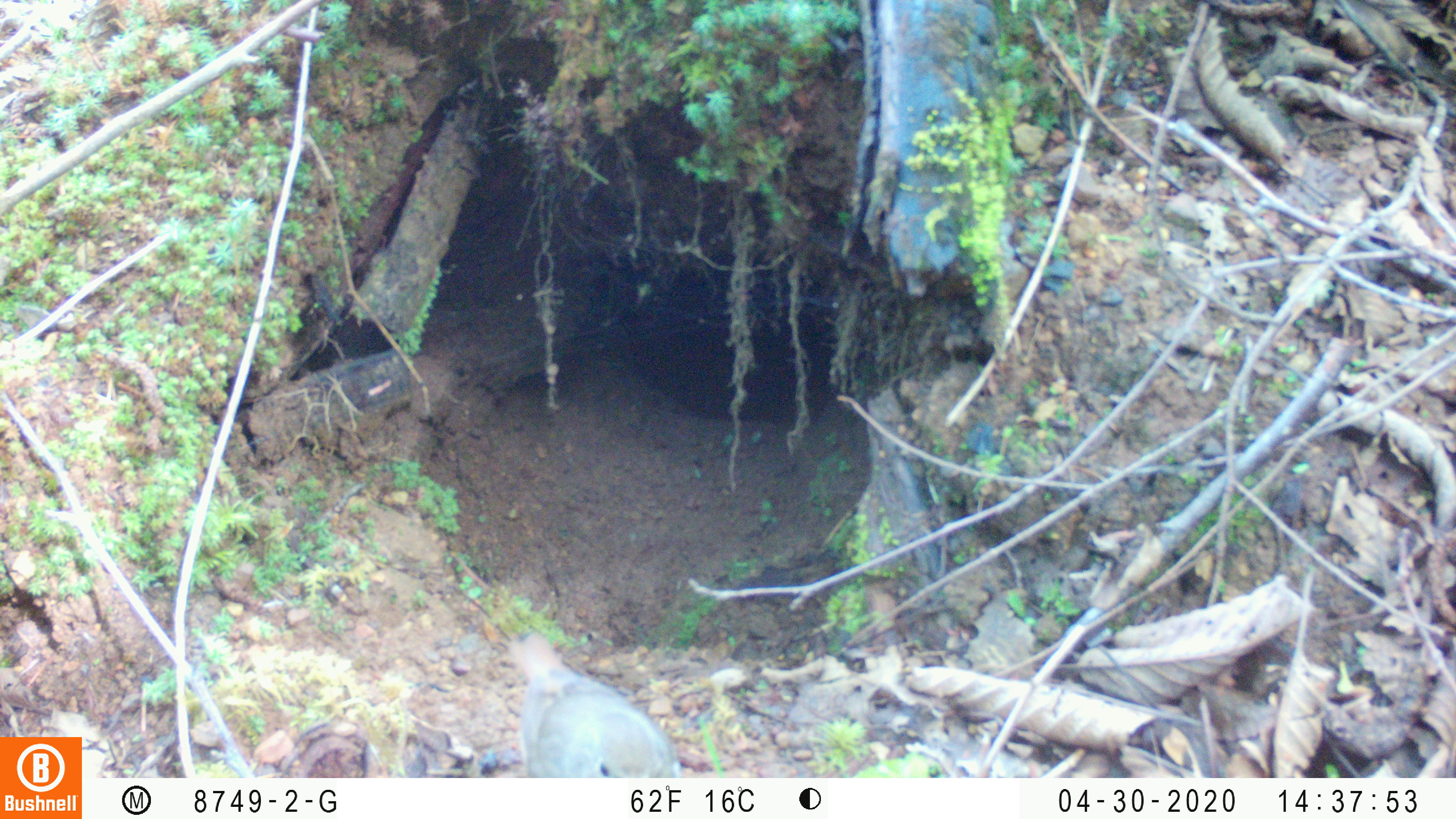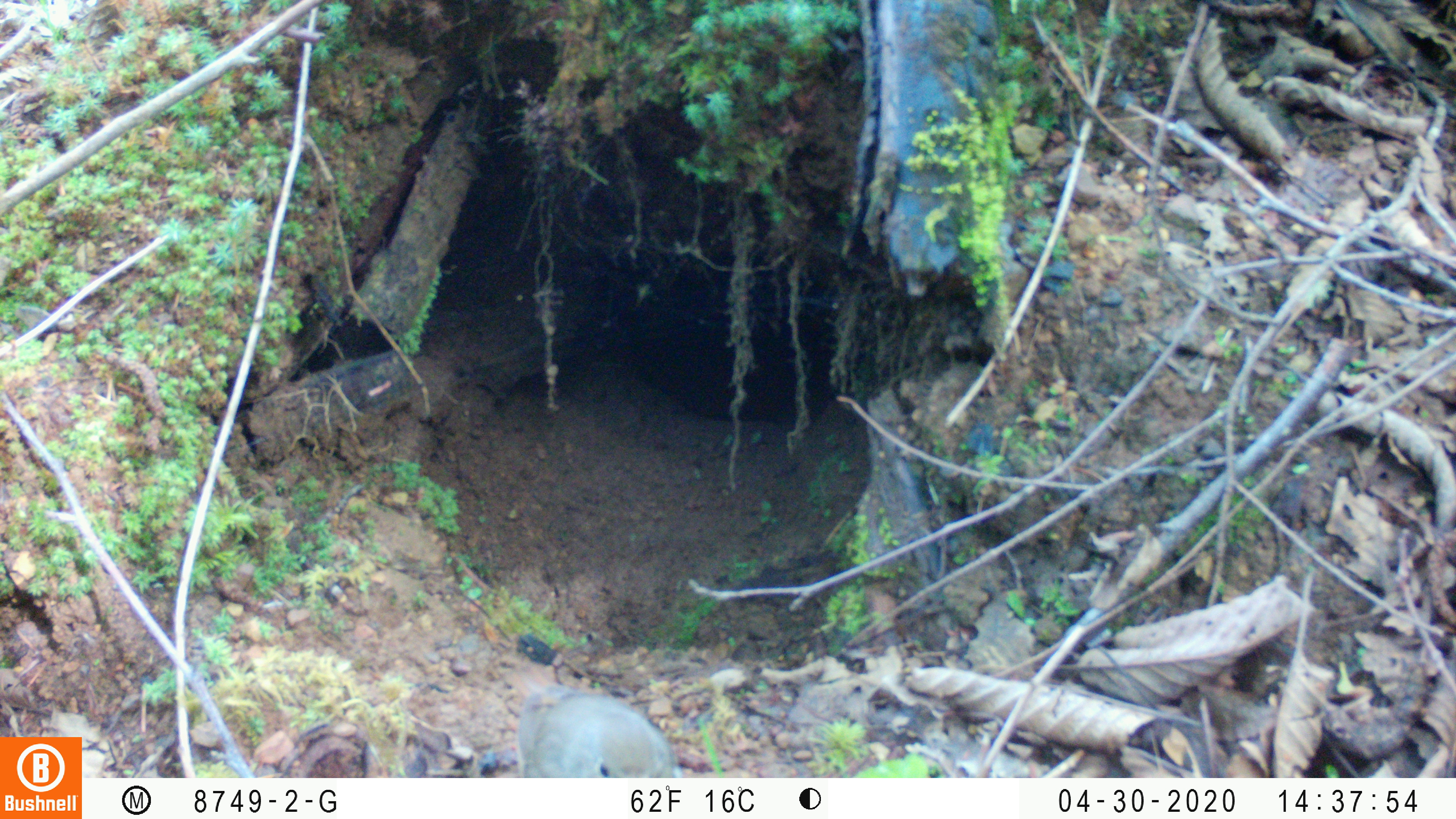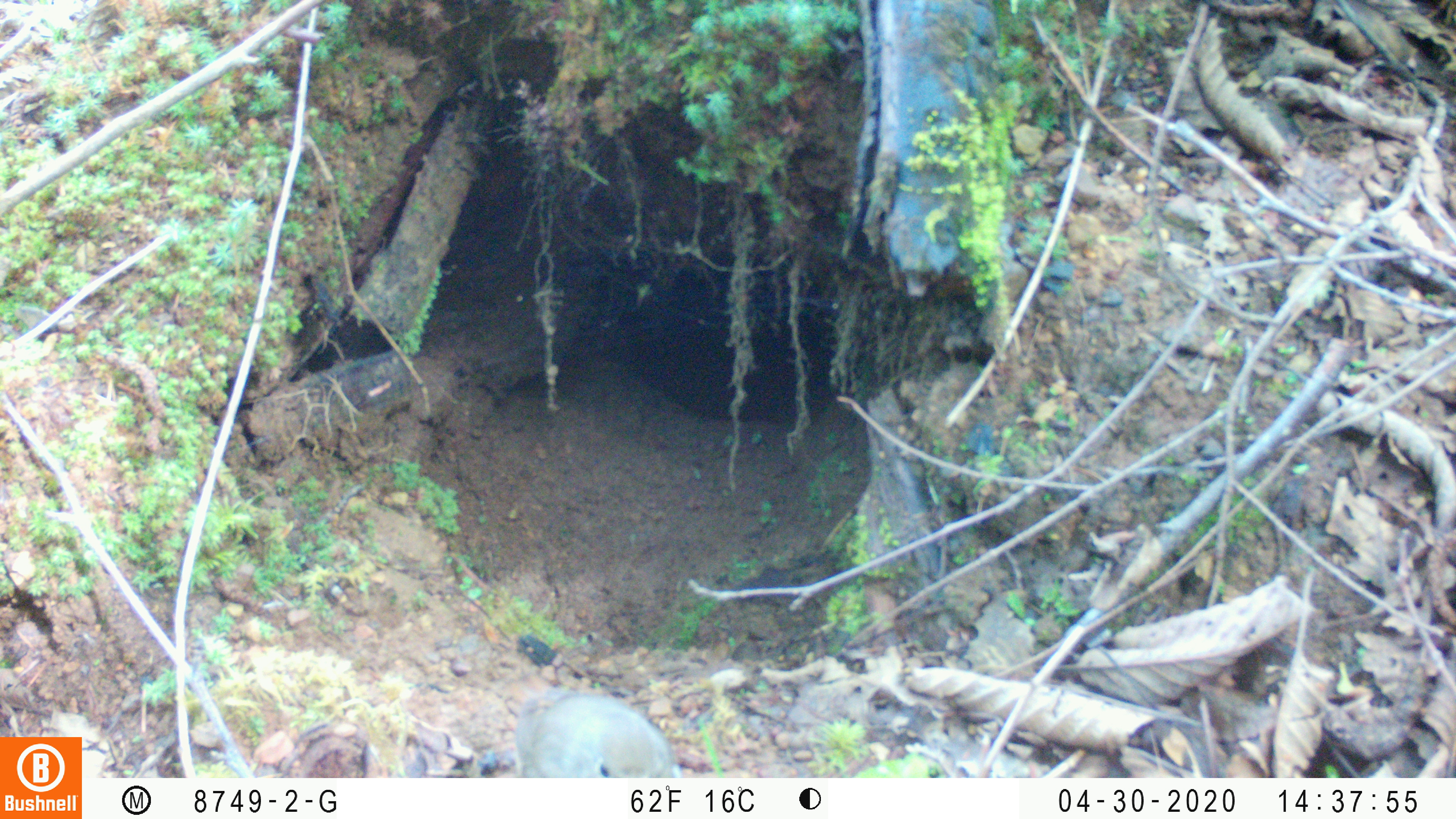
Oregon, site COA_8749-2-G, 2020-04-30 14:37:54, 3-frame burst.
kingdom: Animalia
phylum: Chordata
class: Aves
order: Passeriformes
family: Turdidae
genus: Catharus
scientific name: Catharus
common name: brown thrushes and nightingale-thrushes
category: catharus species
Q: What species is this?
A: Catharus species (brown thrushes and nightingale-thrushes) (Catharus).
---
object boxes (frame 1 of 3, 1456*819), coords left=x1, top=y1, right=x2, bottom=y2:
catharus species: left=500, top=625, right=680, bottom=772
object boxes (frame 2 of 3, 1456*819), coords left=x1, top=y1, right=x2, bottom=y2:
catharus species: left=507, top=675, right=675, bottom=773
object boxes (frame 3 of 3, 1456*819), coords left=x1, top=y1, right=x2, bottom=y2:
catharus species: left=511, top=680, right=677, bottom=773